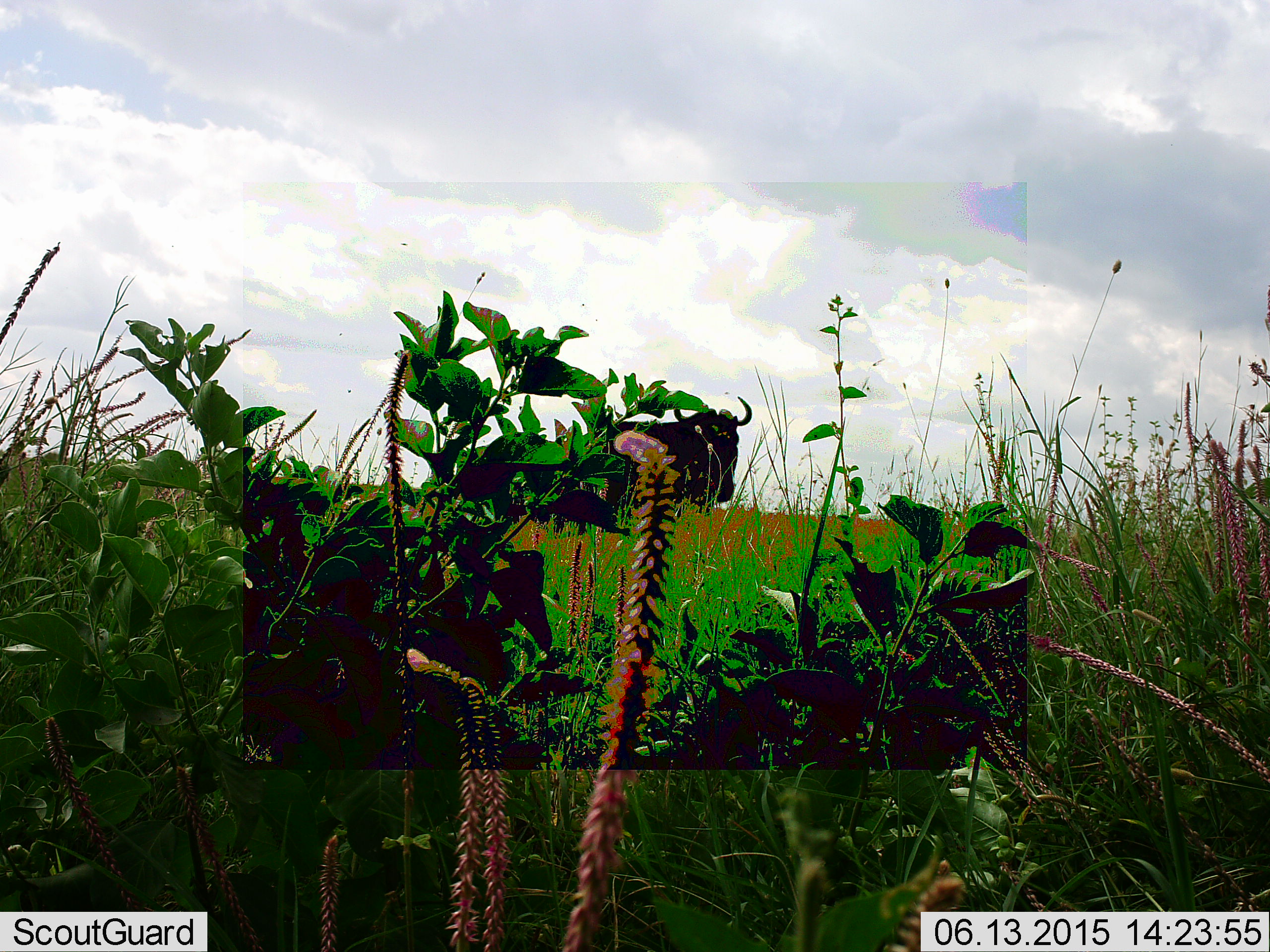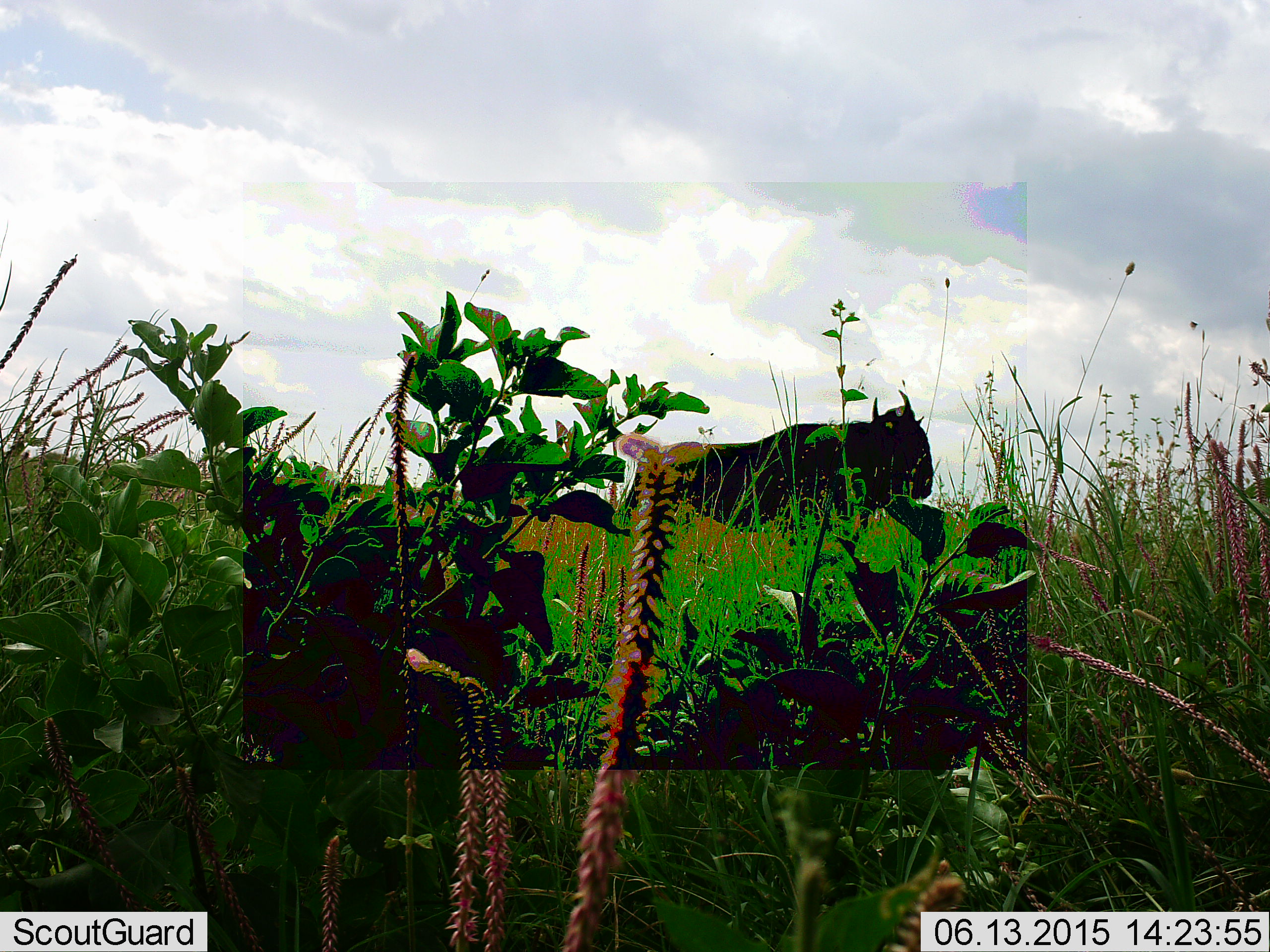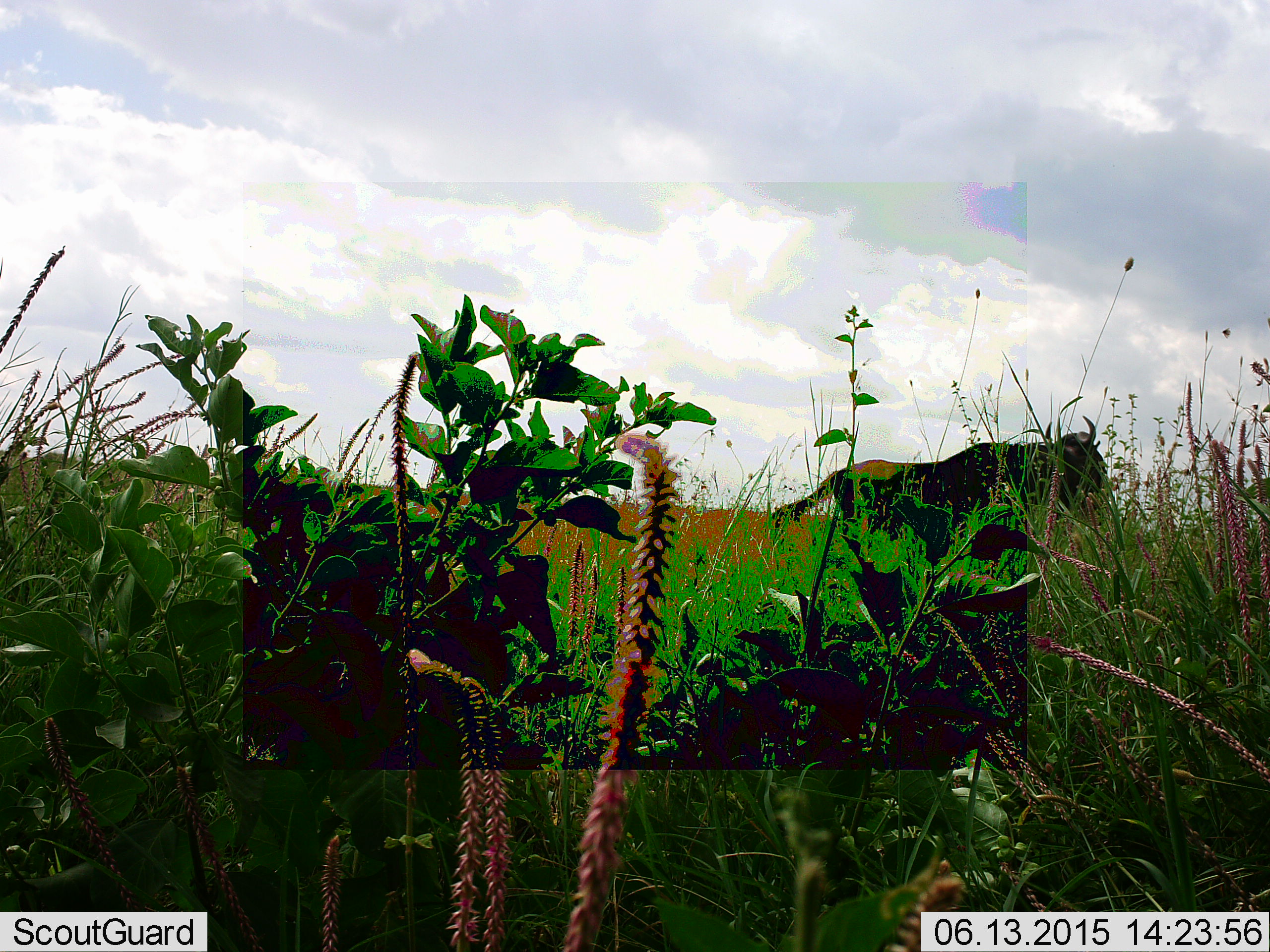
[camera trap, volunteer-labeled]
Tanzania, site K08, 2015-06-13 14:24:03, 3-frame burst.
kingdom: Animalia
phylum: Chordata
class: Mammalia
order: Artiodactyla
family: Bovidae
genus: Connochaetes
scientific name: Connochaetes taurinus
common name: blue wildebeest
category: wildebeest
Wildebeest (blue wildebeest) (Connochaetes taurinus), count 1. Behavior (volunteer vote fractions): standing 20%, resting 0%, moving 90%, interacting 0%. Young present (vote fraction): 0%. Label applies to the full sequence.